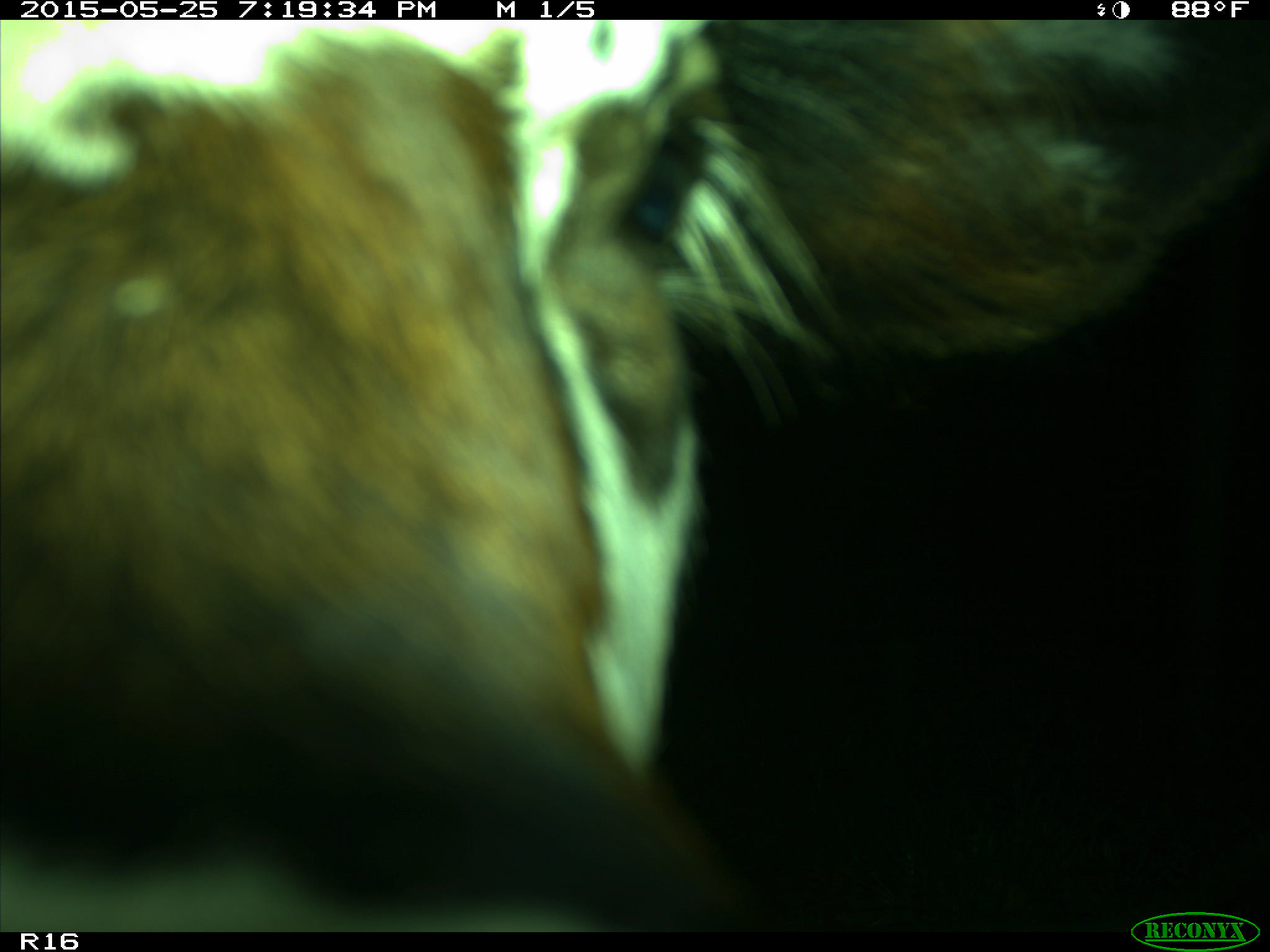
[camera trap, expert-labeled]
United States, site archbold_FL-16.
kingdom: Animalia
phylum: Chordata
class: Mammalia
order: Artiodactyla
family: Bovidae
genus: Bos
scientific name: Bos taurus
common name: domestic cow